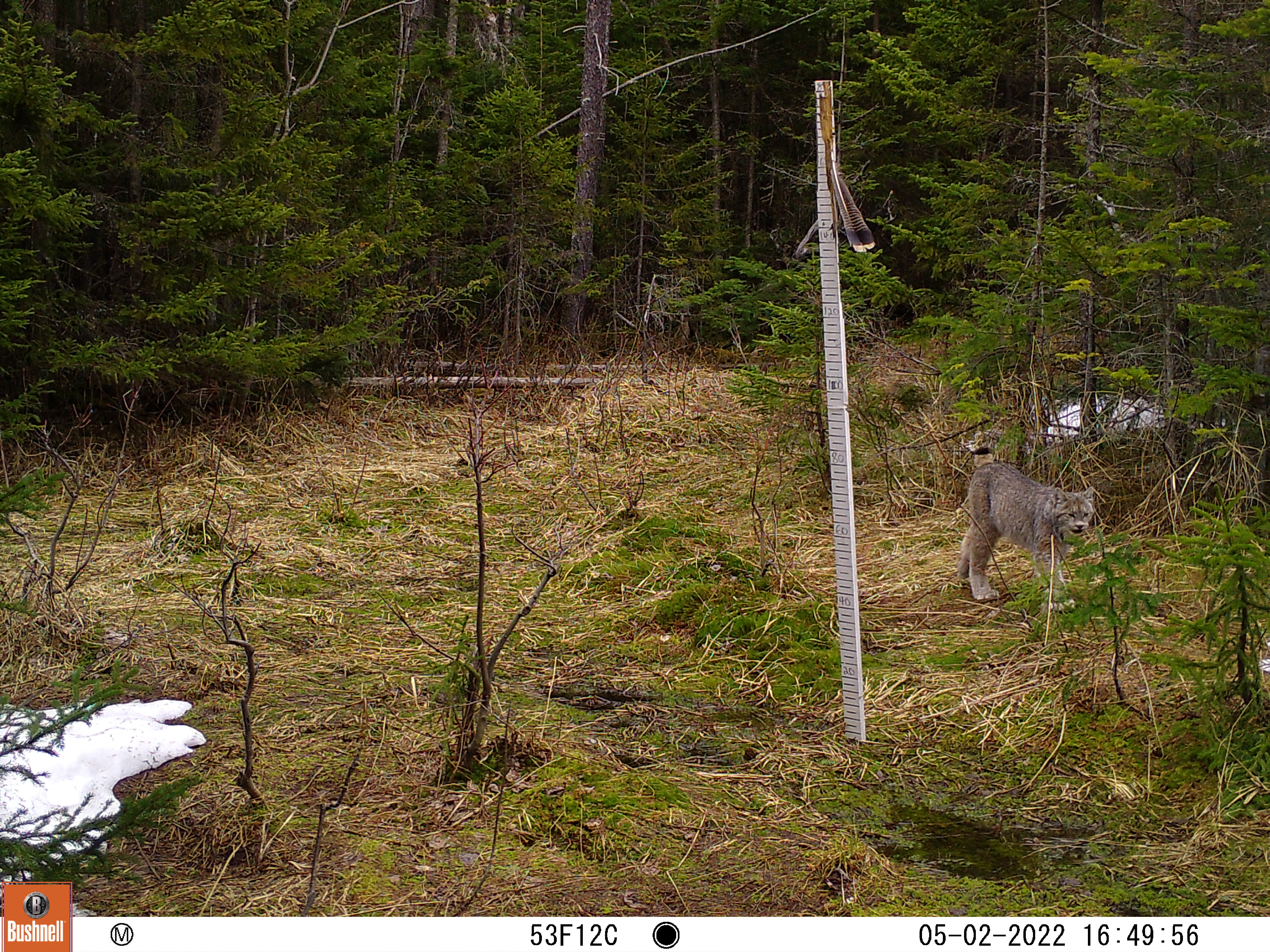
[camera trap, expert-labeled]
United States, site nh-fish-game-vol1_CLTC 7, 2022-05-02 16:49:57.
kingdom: Animalia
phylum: Chordata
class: Mammalia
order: Carnivora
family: Felidae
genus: Lynx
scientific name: Lynx rufus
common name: bobcat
Bobcat (Lynx rufus).